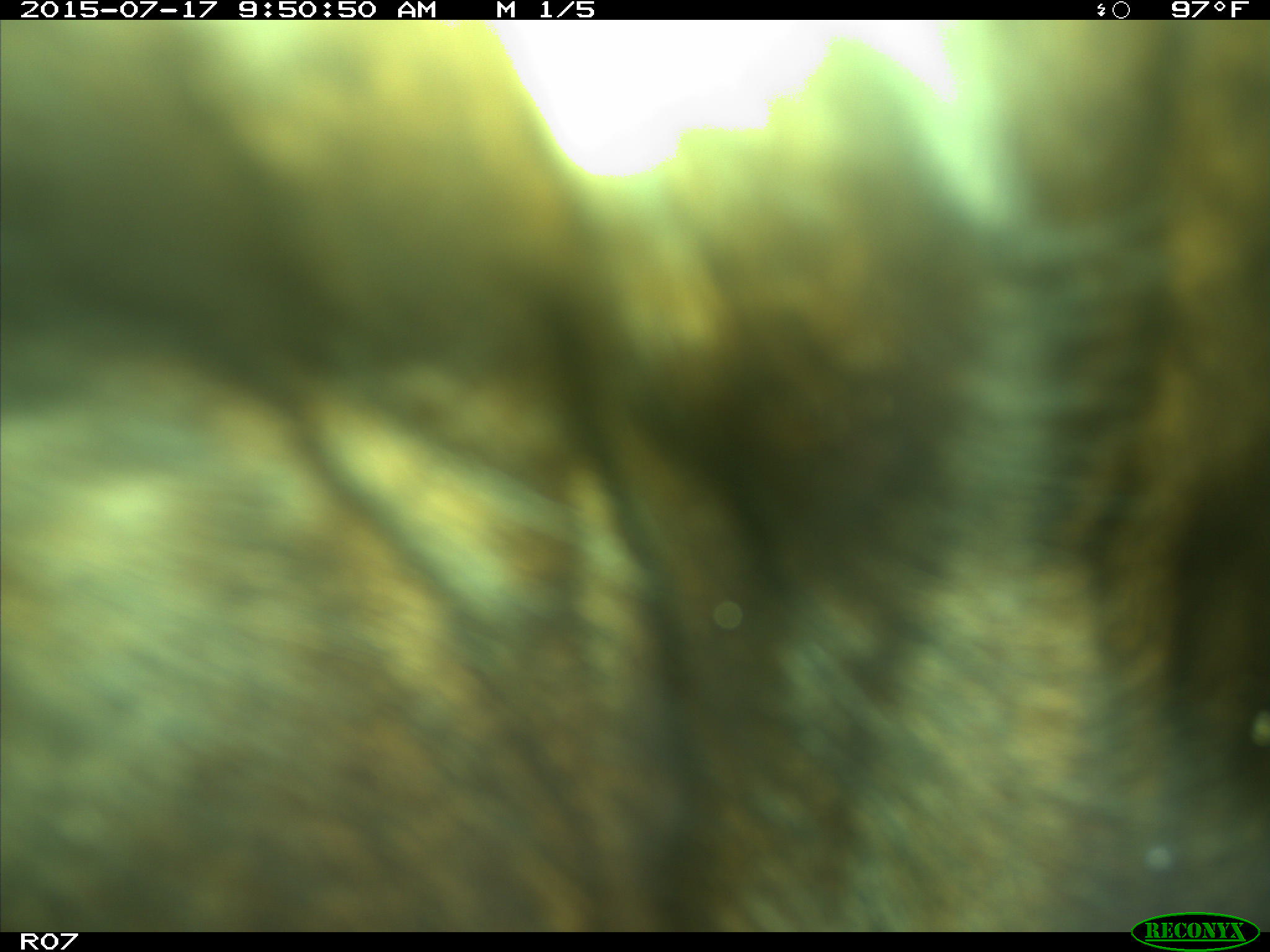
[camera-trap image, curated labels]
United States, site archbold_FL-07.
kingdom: Animalia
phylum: Chordata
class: Mammalia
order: Artiodactyla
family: Bovidae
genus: Bos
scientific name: Bos taurus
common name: domestic cow